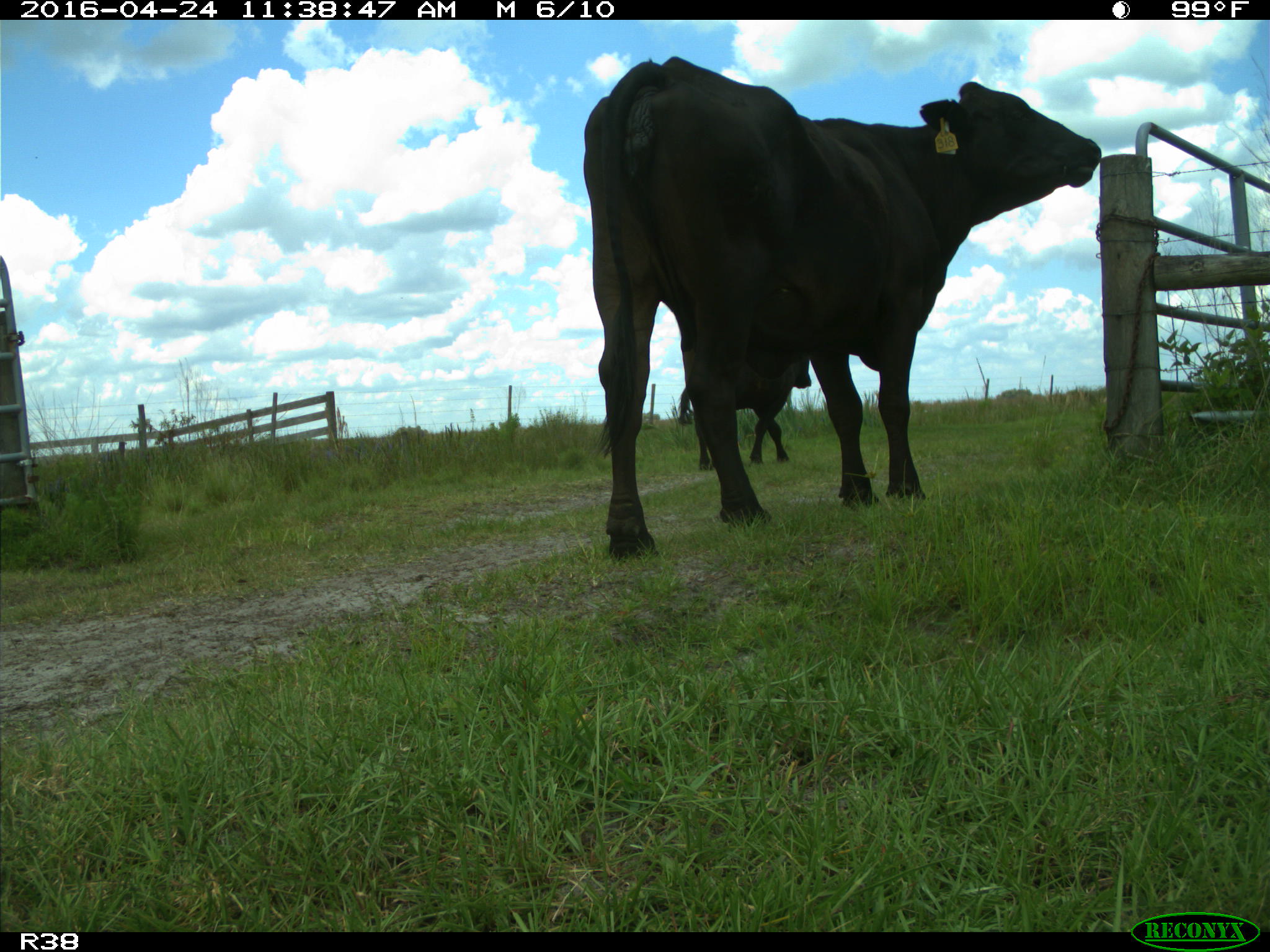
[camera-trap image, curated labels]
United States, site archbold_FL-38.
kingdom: Animalia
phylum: Chordata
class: Mammalia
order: Artiodactyla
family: Bovidae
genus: Bos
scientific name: Bos taurus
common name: domestic cow